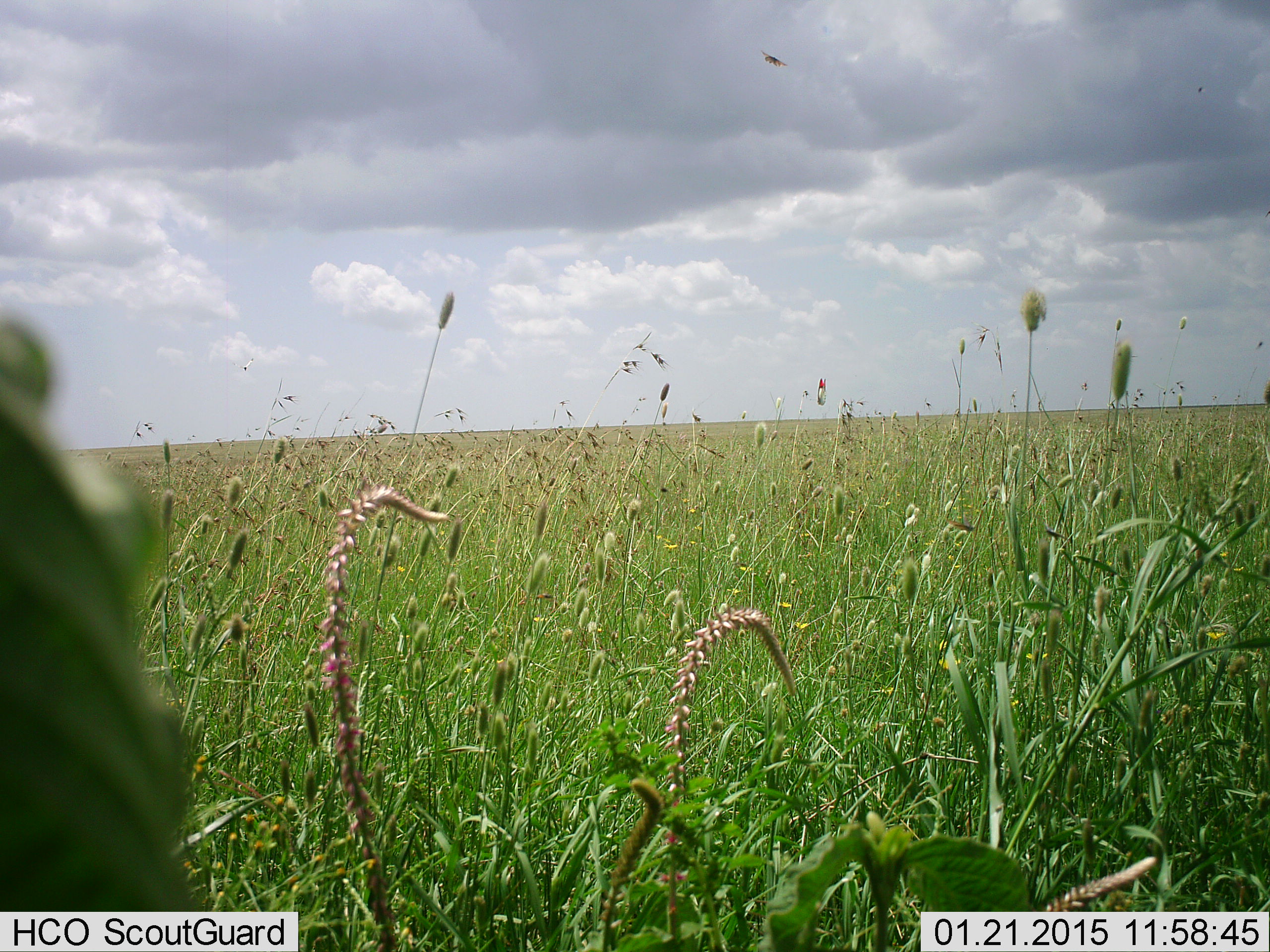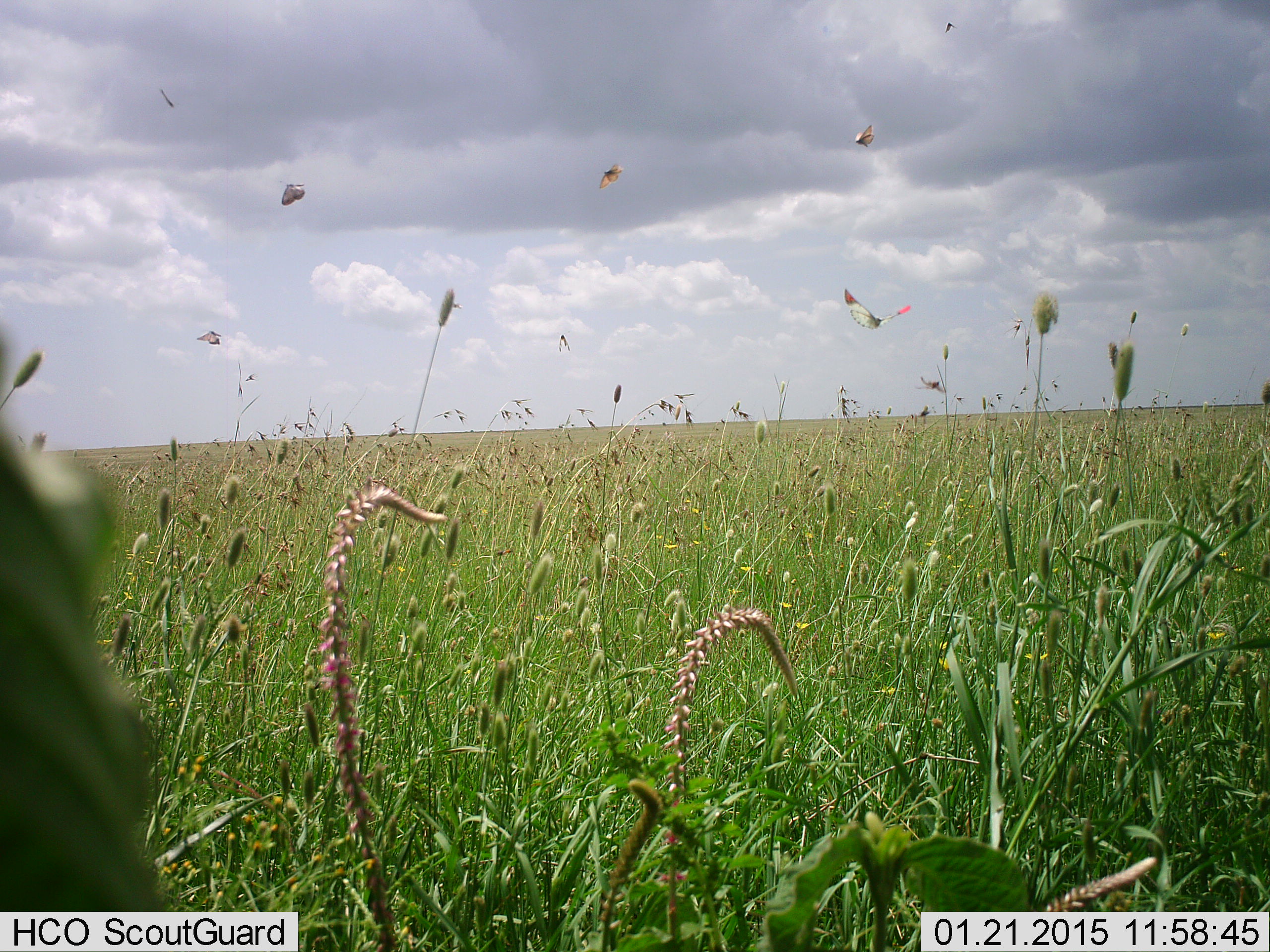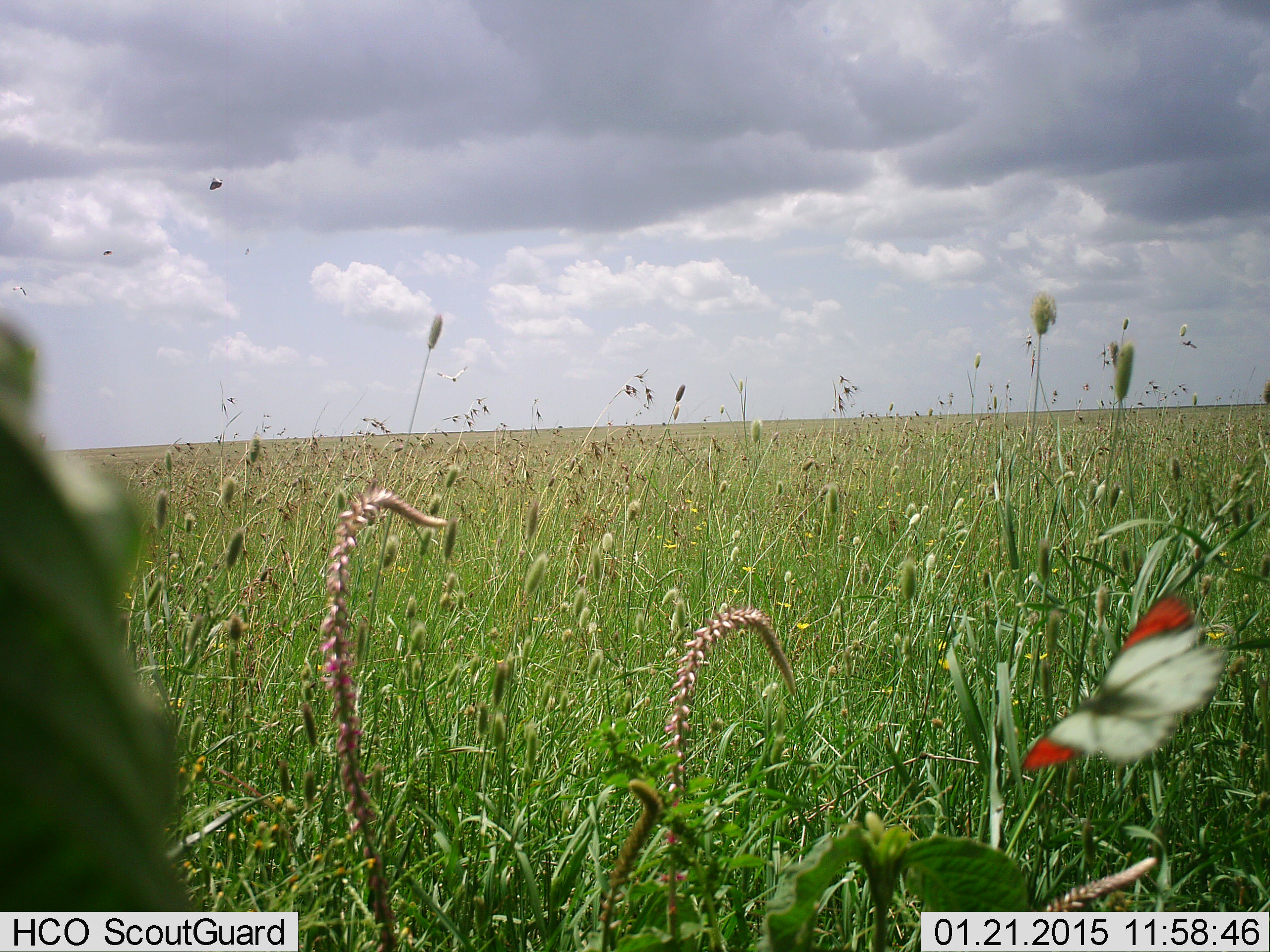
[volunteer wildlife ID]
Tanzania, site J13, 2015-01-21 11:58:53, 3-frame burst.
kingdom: Animalia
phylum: Arthropoda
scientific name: Arthropoda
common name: arthropods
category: insectspider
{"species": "insectspider (arthropods) (Arthropoda)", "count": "1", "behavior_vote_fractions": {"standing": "0%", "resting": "0%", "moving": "92%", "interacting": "8%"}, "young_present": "0%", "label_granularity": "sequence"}